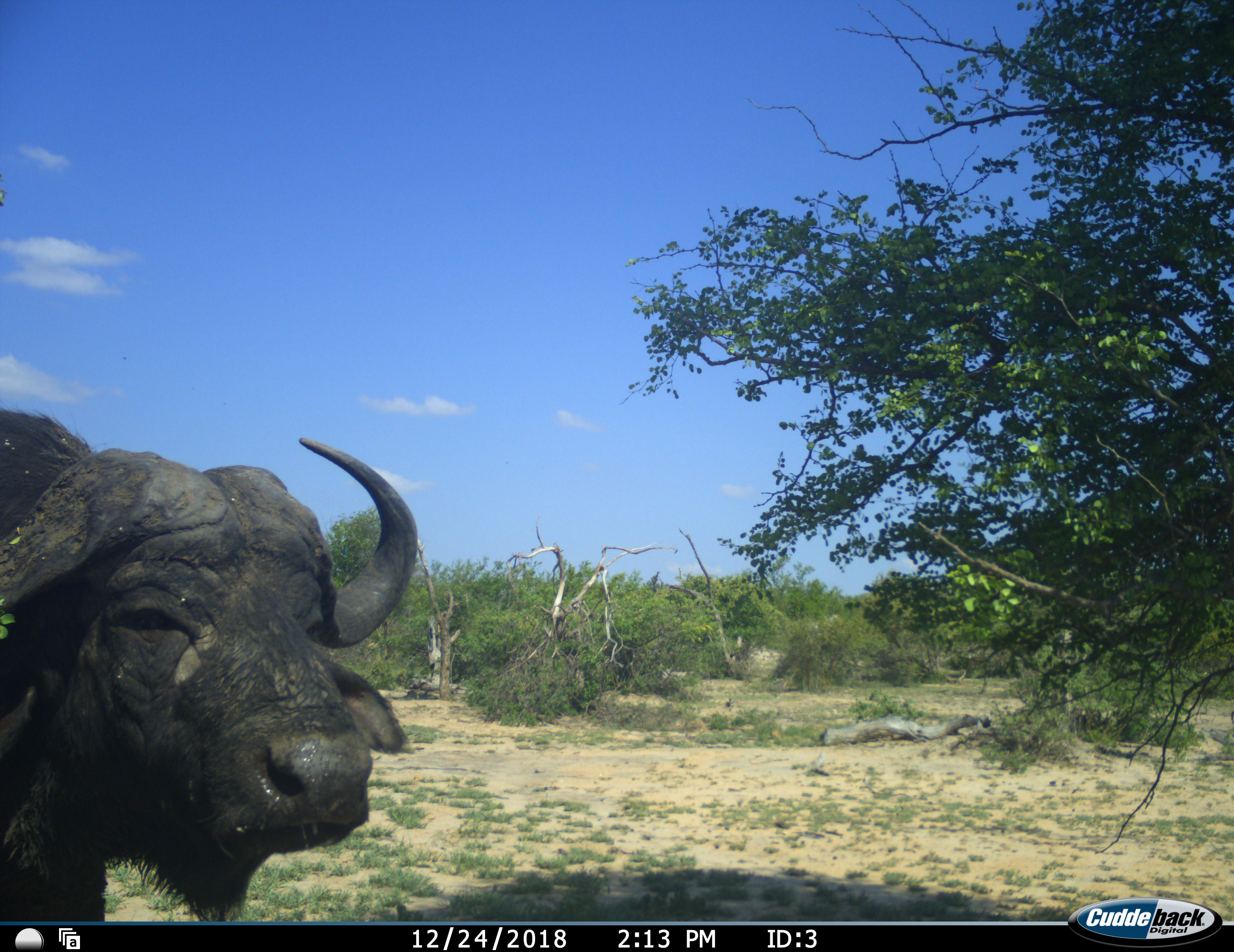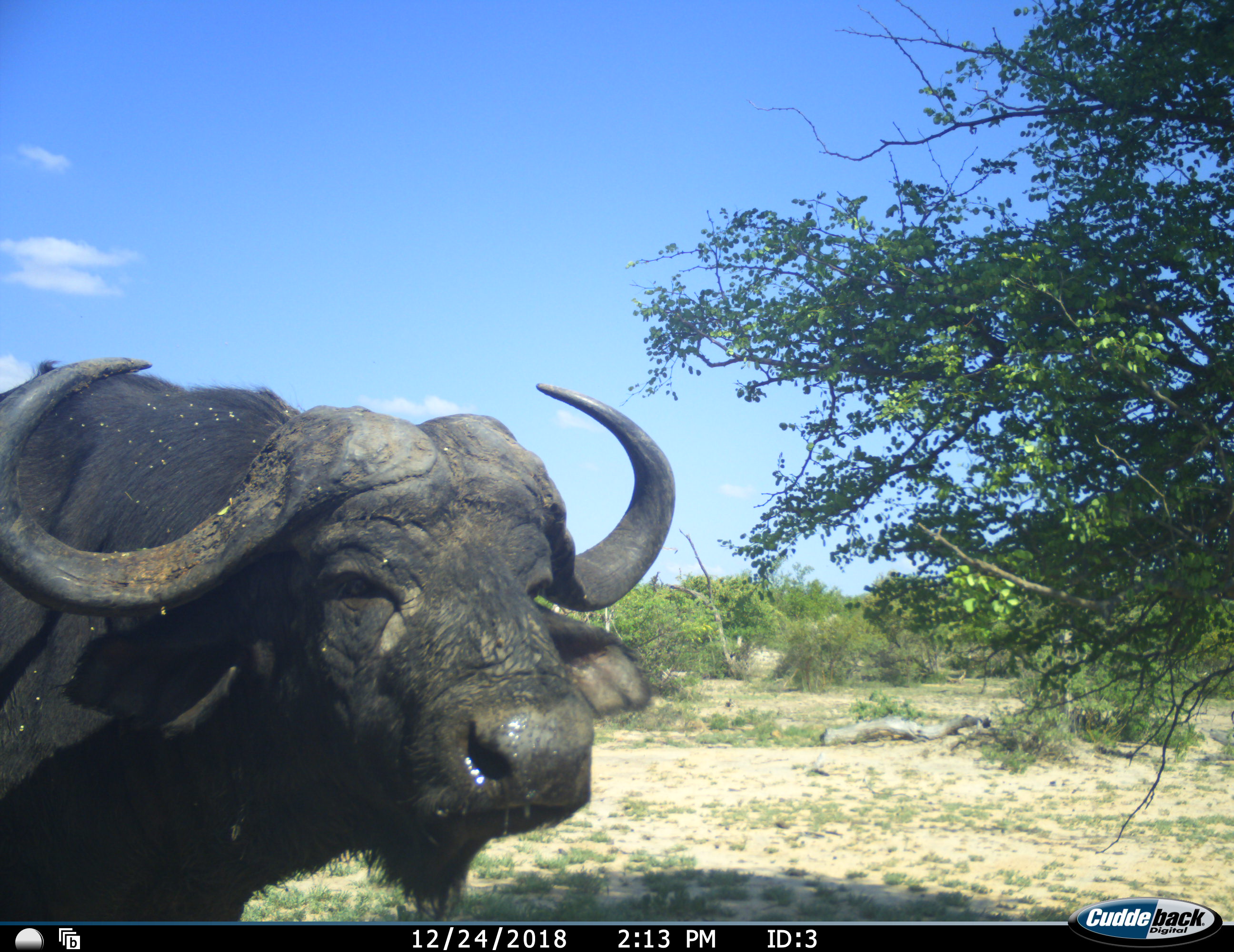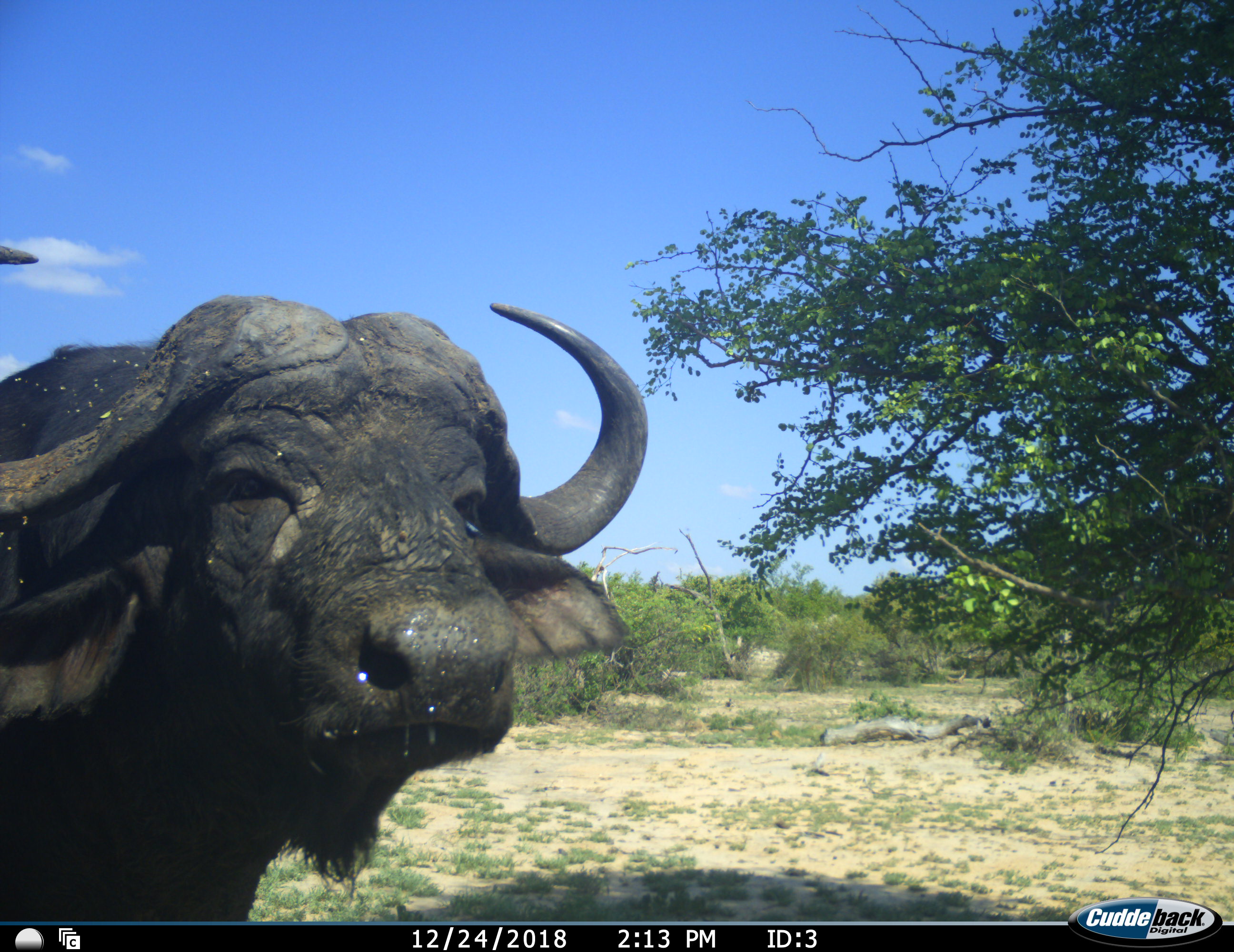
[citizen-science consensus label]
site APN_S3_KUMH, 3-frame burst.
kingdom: Animalia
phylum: Chordata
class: Mammalia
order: Artiodactyla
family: Bovidae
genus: Syncerus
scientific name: Syncerus caffer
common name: african buffalo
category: buffalo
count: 1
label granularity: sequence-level